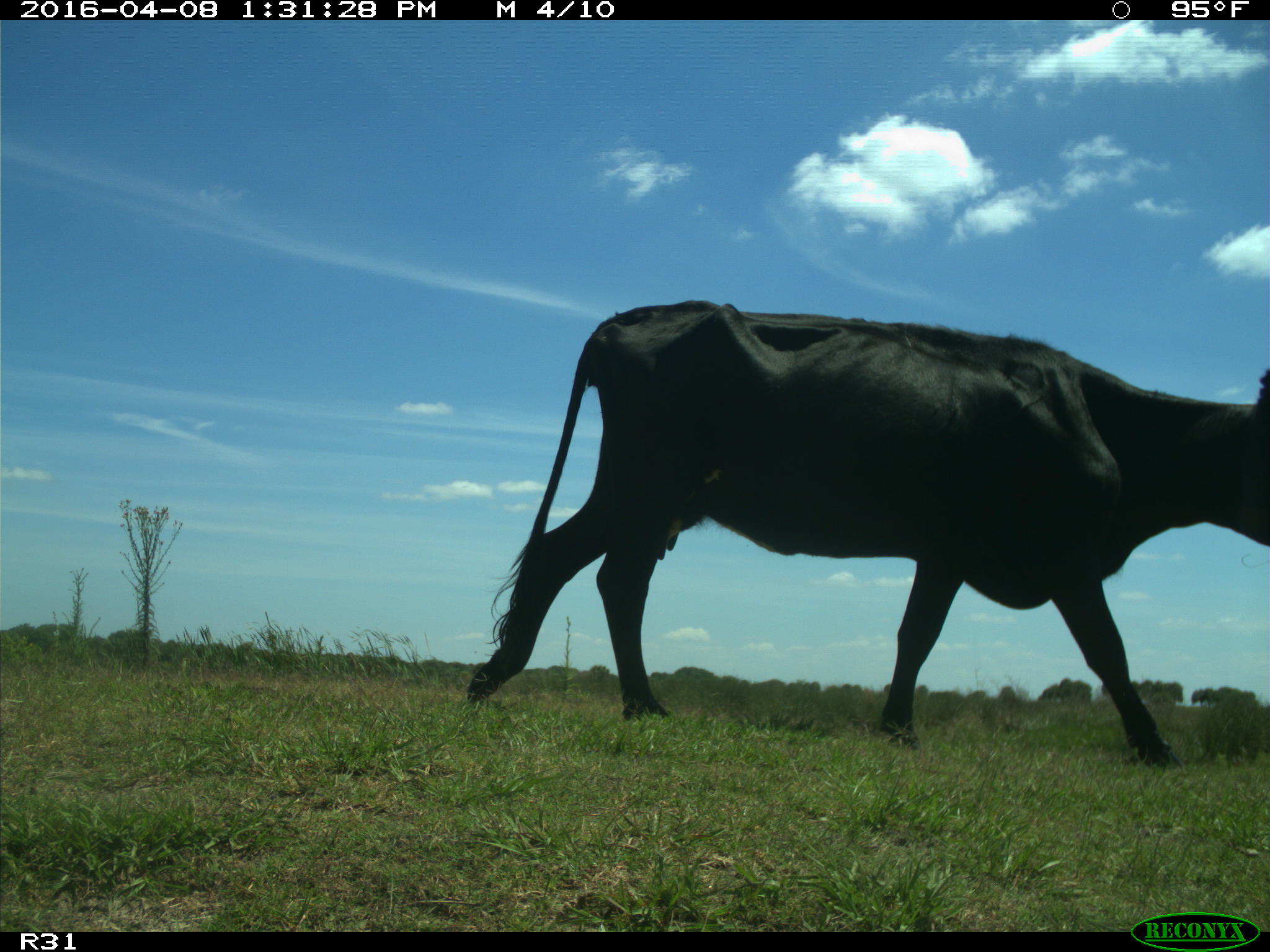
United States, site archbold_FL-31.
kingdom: Animalia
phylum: Chordata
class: Mammalia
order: Artiodactyla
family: Bovidae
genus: Bos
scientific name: Bos taurus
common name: domestic cow